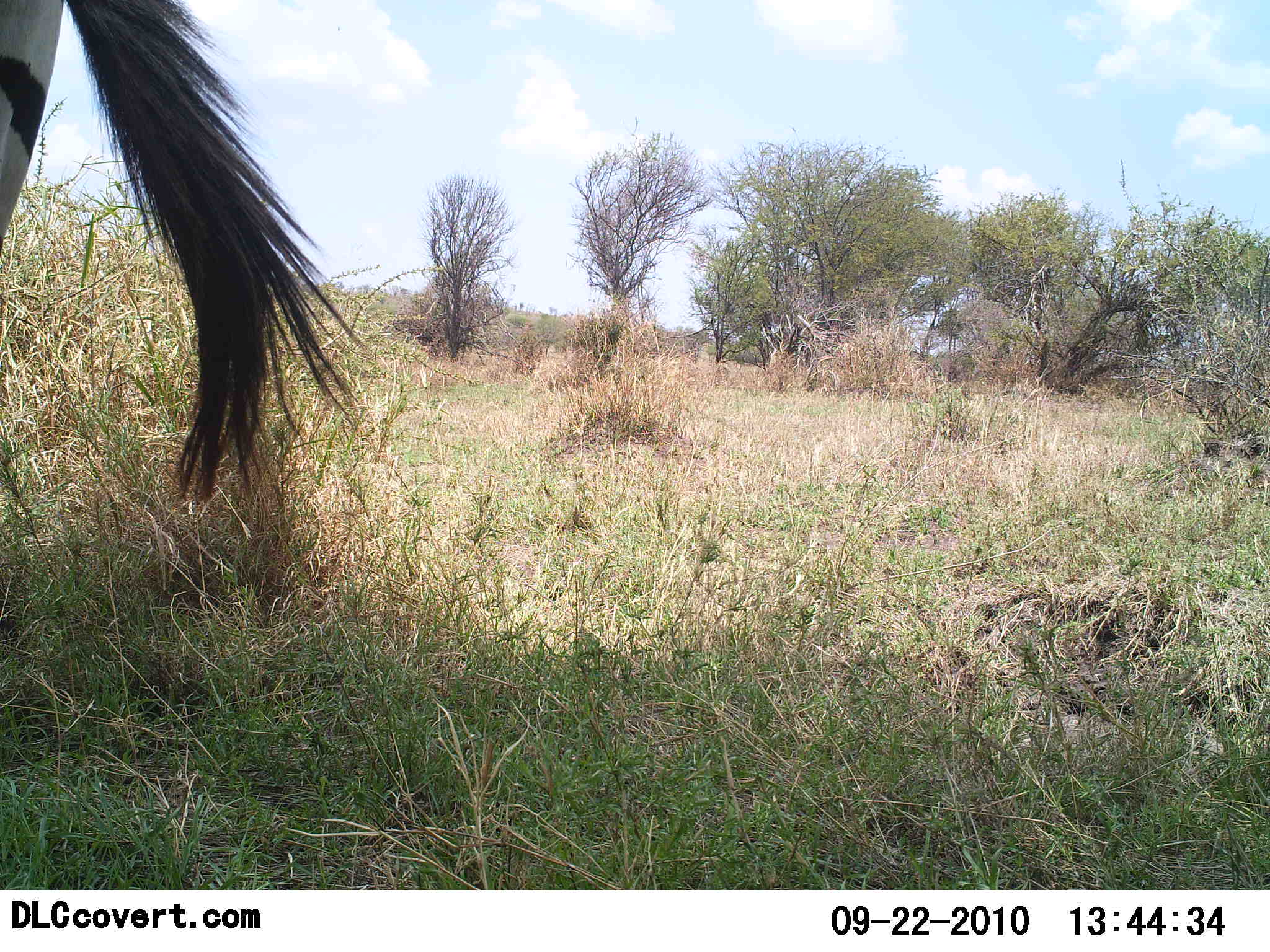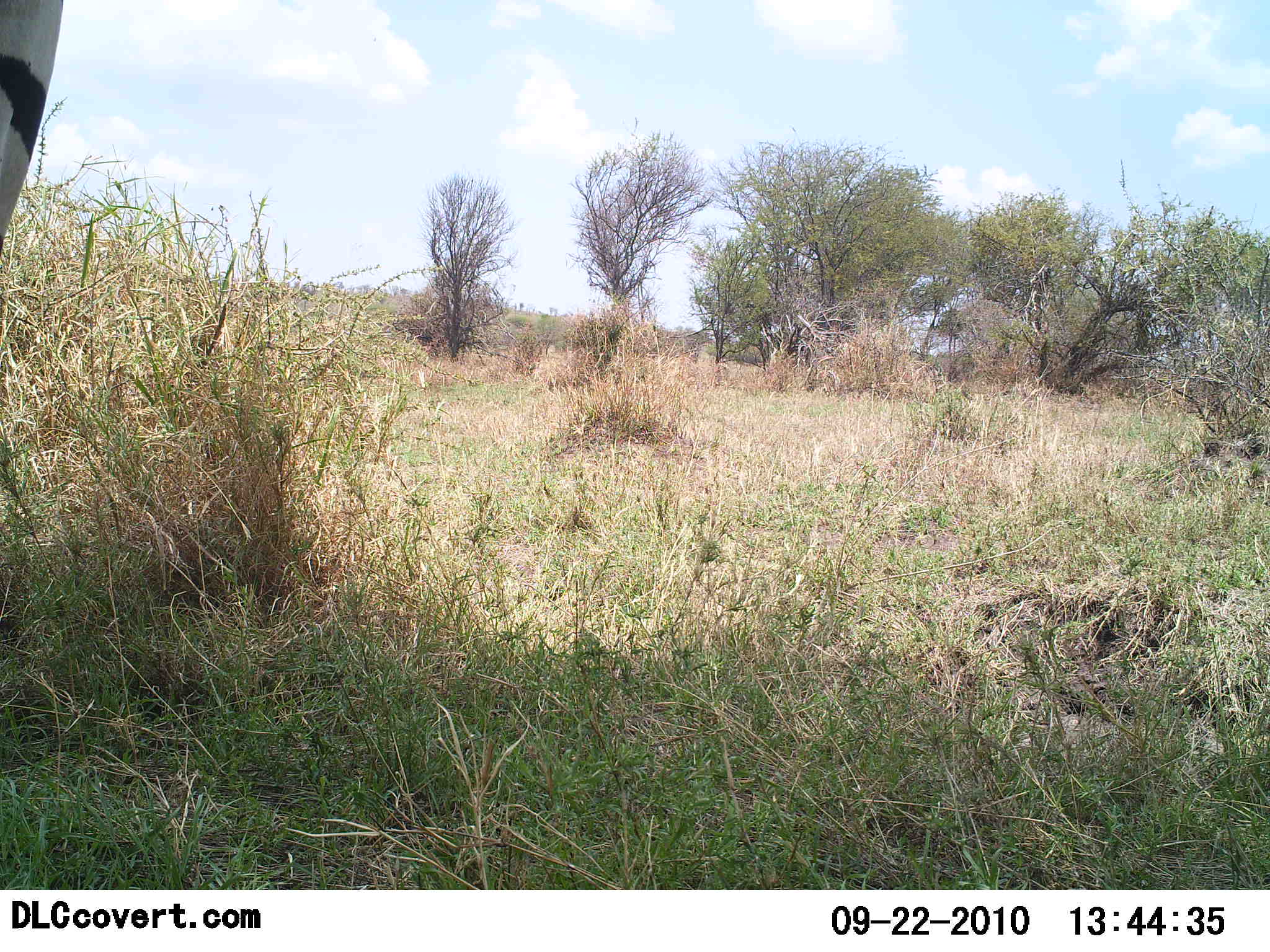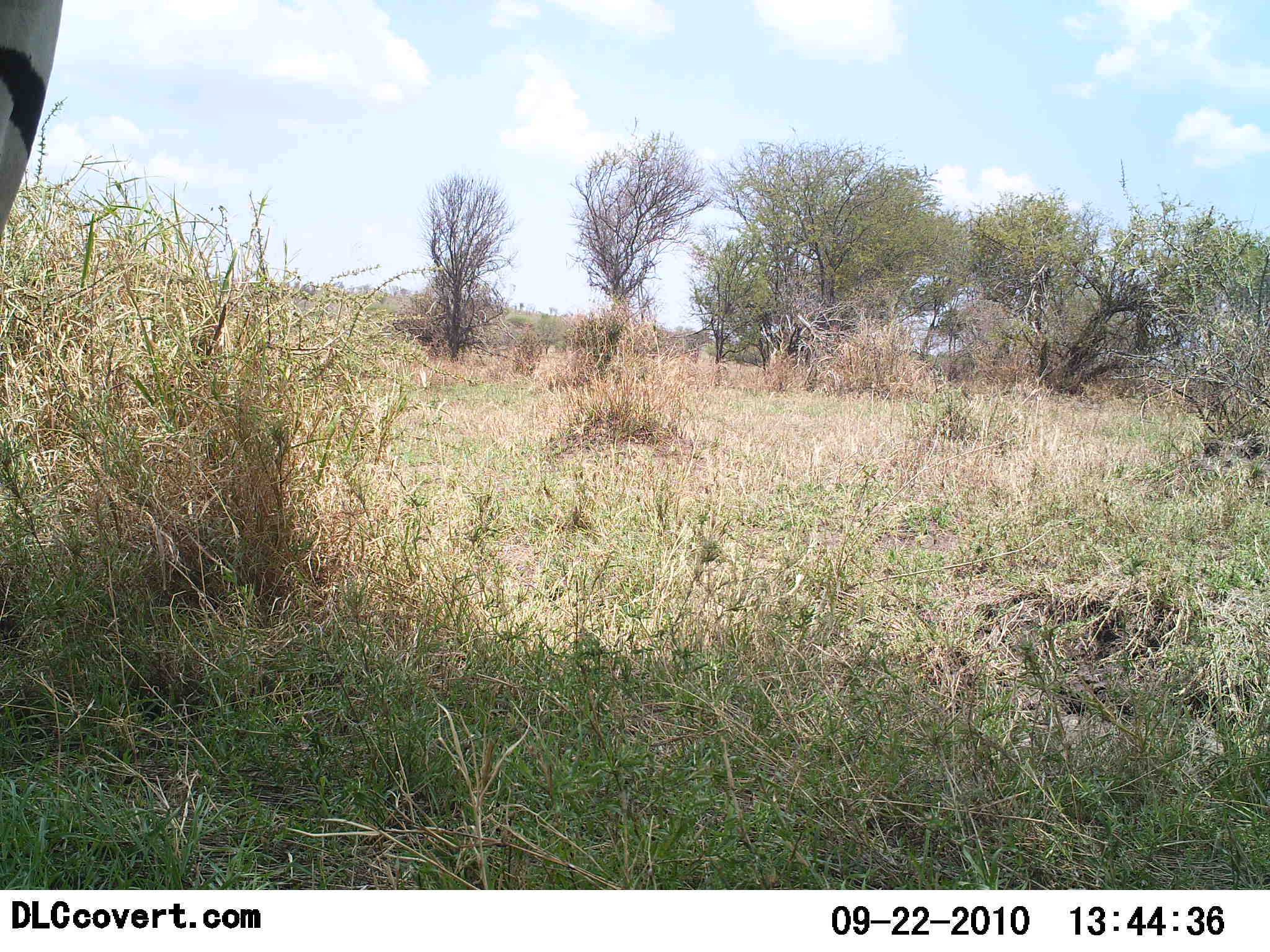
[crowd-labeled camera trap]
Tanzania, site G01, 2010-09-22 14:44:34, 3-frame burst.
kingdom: Animalia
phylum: Chordata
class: Mammalia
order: Perissodactyla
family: Equidae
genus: Equus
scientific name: Equus quagga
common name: plains zebra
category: zebra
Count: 1.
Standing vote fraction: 83%.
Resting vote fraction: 0%.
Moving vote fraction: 8%.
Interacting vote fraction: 0%.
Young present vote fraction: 0%.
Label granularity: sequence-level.